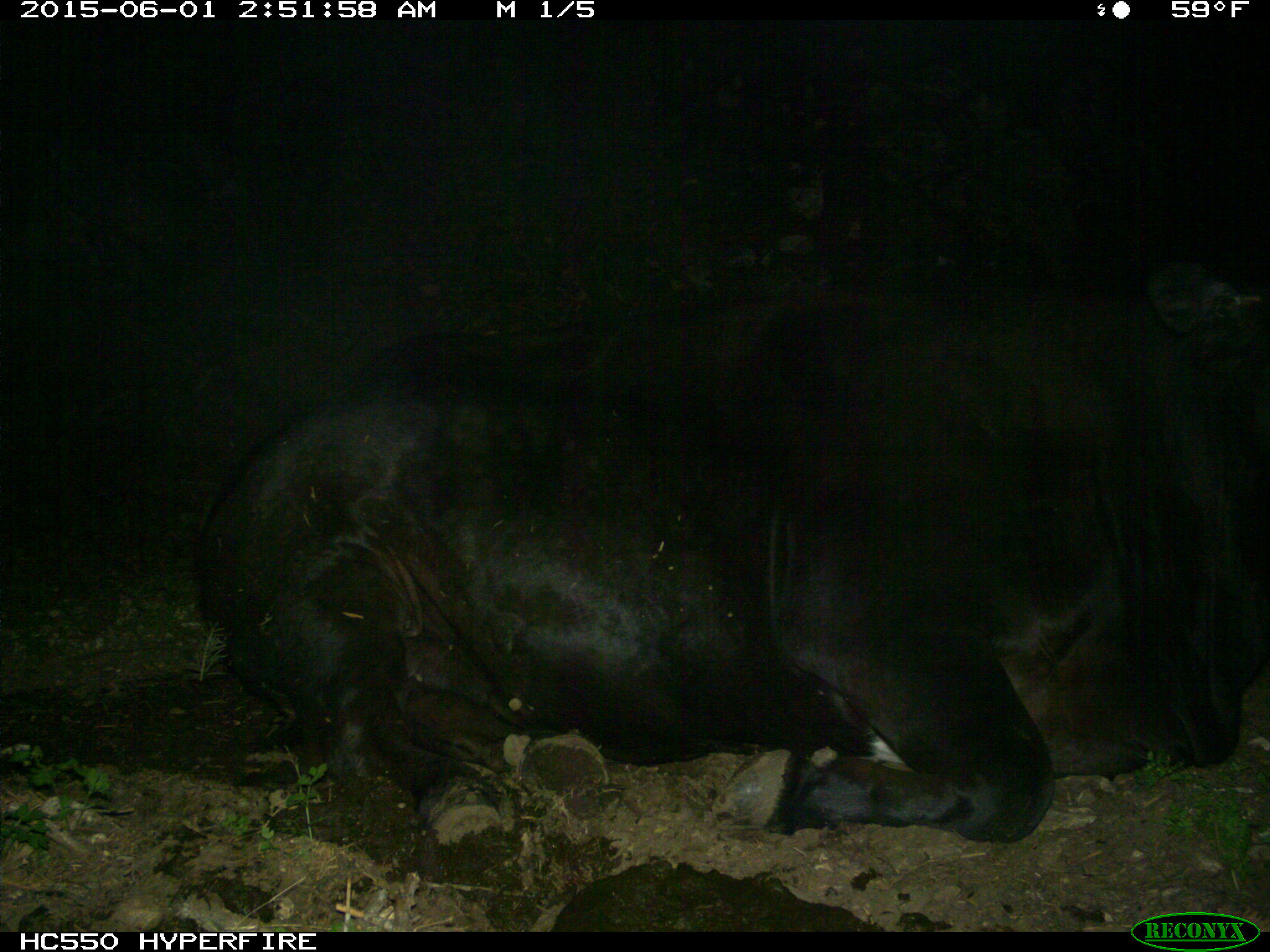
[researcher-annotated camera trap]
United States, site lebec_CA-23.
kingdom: Animalia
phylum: Chordata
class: Mammalia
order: Artiodactyla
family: Bovidae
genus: Bos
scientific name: Bos taurus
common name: domestic cow